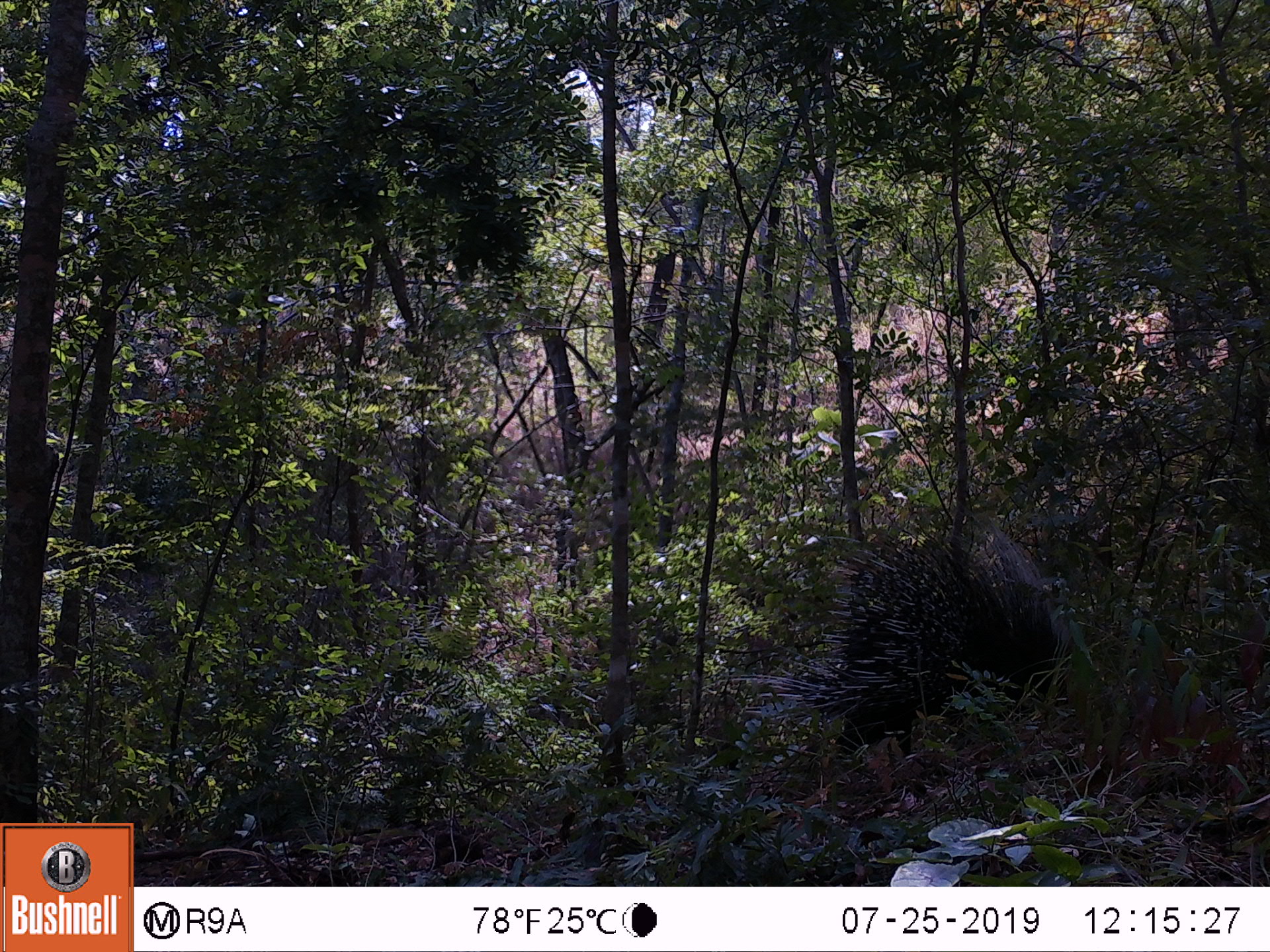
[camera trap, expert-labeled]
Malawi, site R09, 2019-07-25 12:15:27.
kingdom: Animalia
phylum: Chordata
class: Mammalia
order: Rodentia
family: Hystricidae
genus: Hystrix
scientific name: Hystrix africaeaustralis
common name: cape porcupine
Cape porcupine (Hystrix africaeaustralis), count 1.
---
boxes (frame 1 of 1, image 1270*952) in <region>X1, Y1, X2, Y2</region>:
cape porcupine: <region>739, 500, 1073, 774</region>